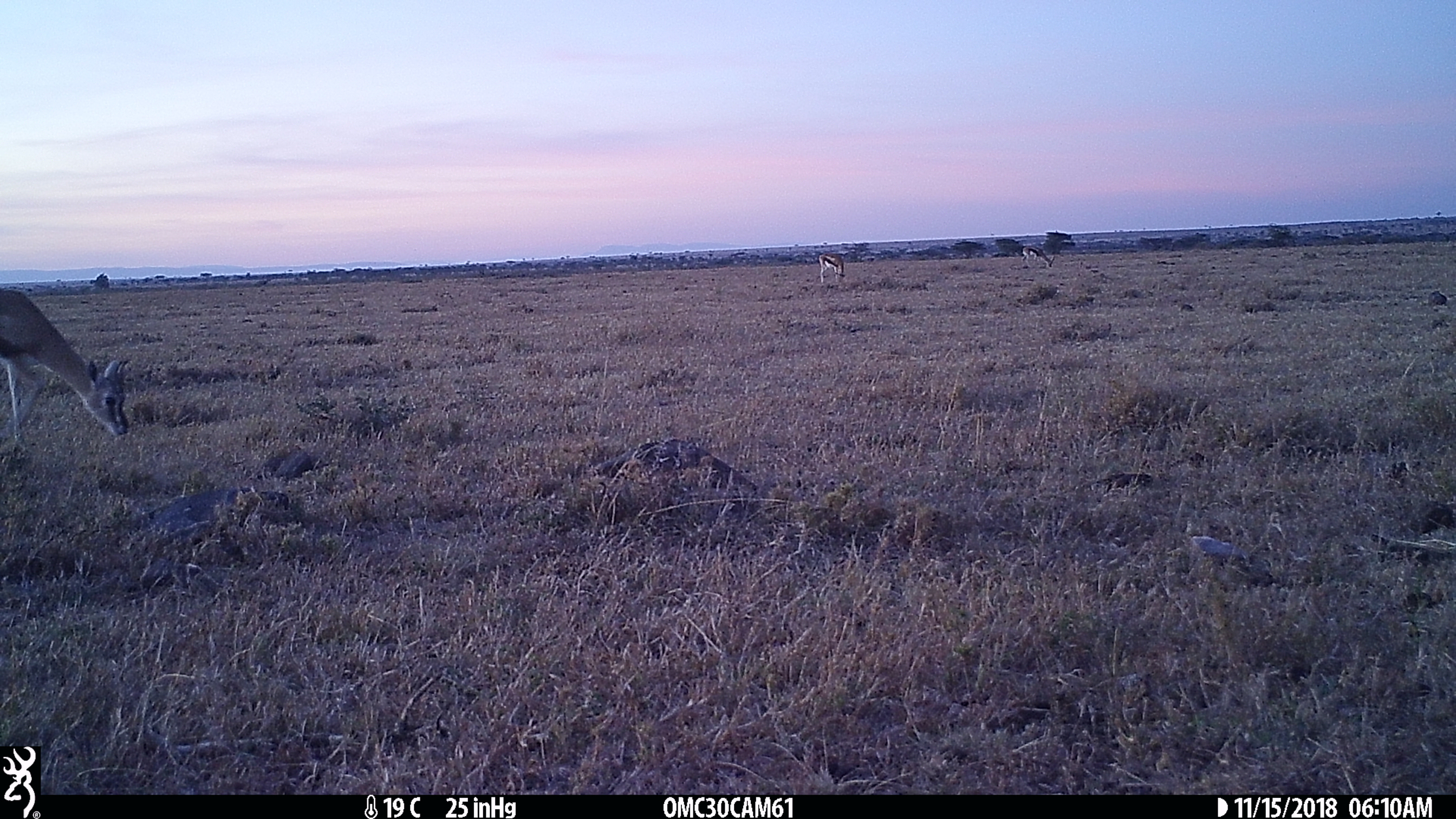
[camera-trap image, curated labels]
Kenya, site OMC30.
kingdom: Animalia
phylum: Chordata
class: Mammalia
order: Artiodactyla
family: Bovidae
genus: Eudorcas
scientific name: Eudorcas thomsonii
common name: thomon's gazelle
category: gazelle thomsons